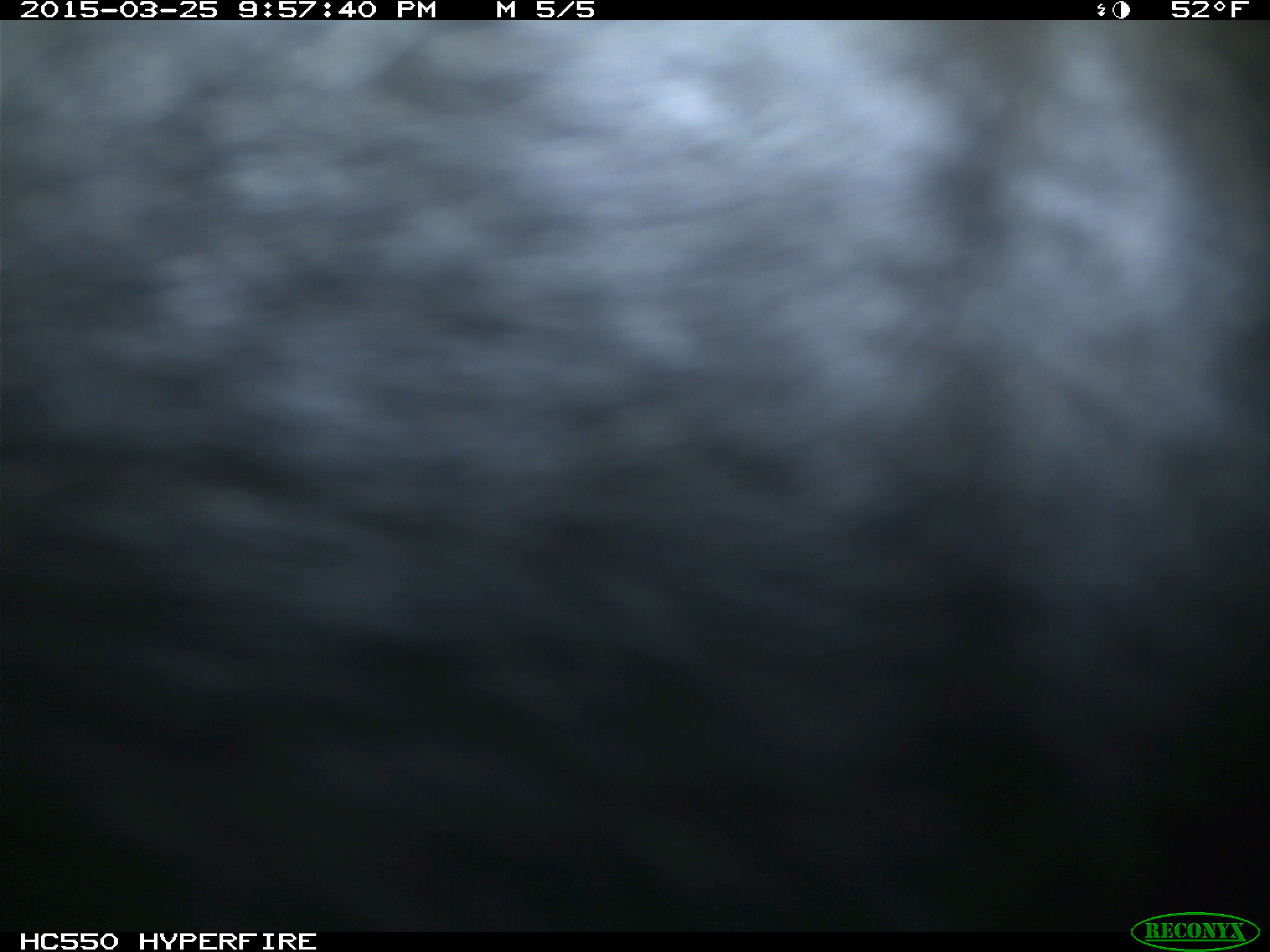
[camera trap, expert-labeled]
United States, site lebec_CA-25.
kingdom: Animalia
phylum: Chordata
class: Mammalia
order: Artiodactyla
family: Bovidae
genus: Bos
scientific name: Bos taurus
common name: domestic cow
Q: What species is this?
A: Bos taurus (domestic cow).